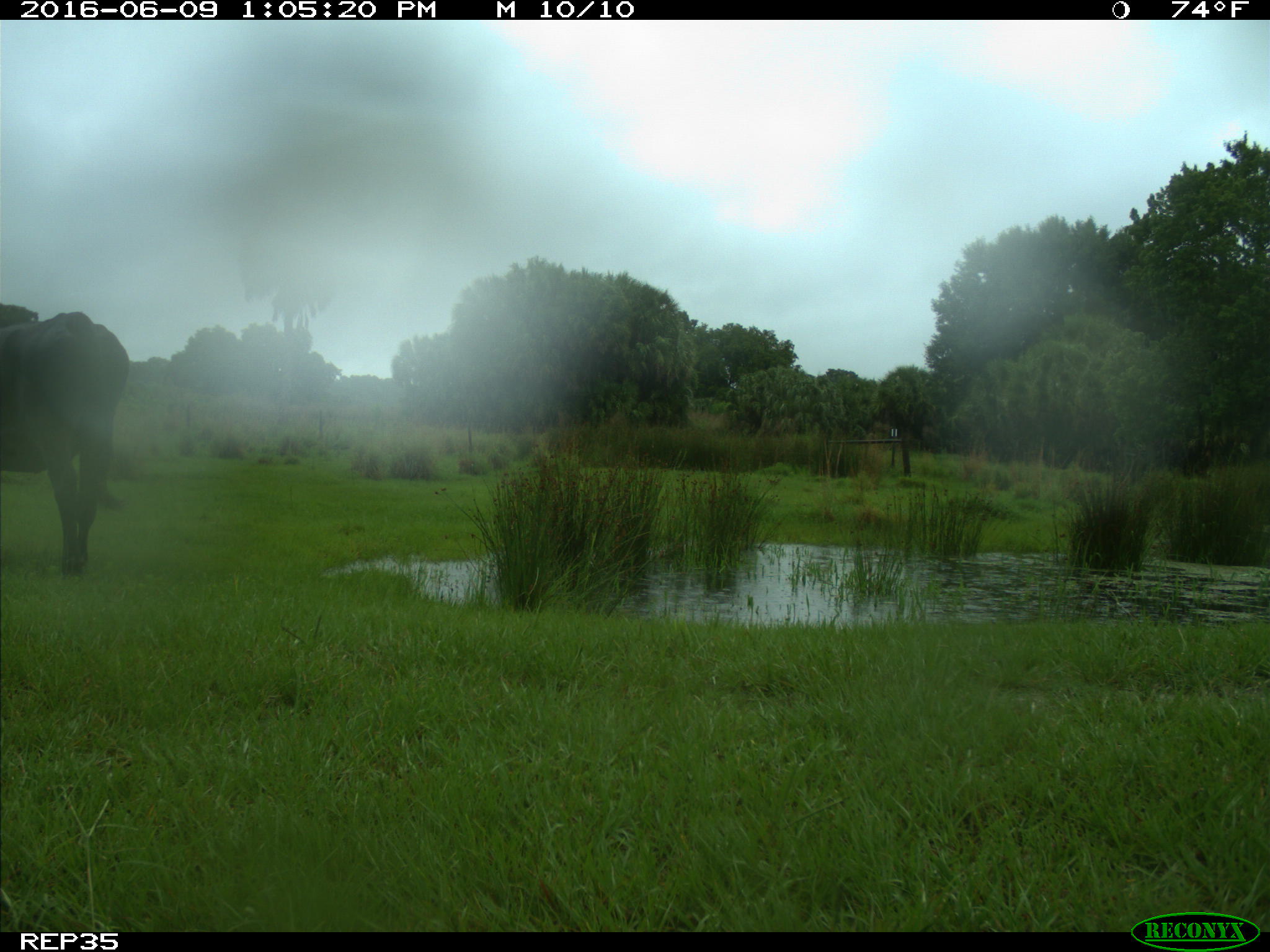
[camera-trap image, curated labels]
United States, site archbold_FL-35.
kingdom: Animalia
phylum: Chordata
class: Mammalia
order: Artiodactyla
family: Bovidae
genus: Bos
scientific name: Bos taurus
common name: domestic cow